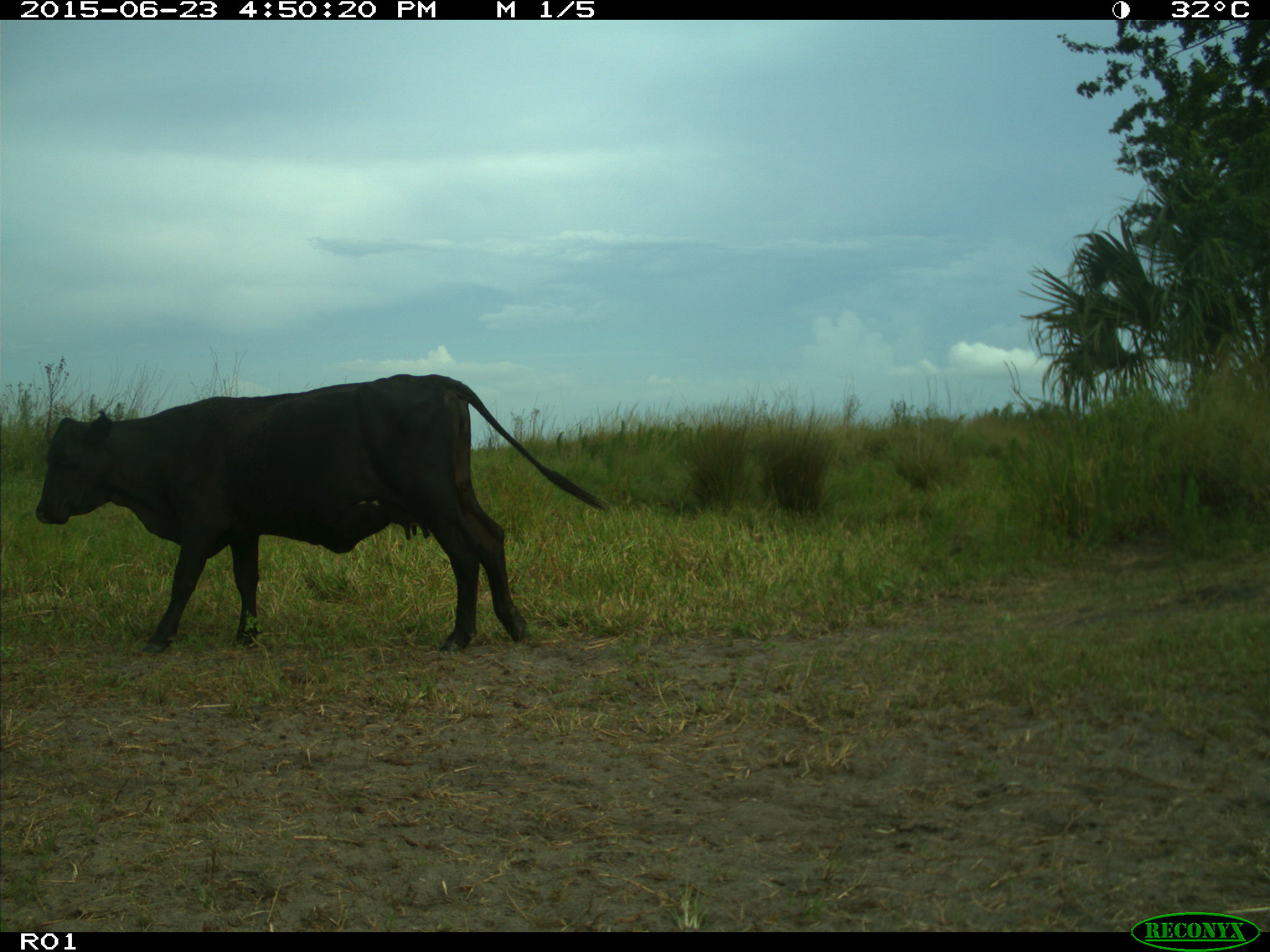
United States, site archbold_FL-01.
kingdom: Animalia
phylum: Chordata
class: Mammalia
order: Artiodactyla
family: Bovidae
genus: Bos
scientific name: Bos taurus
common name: domestic cow